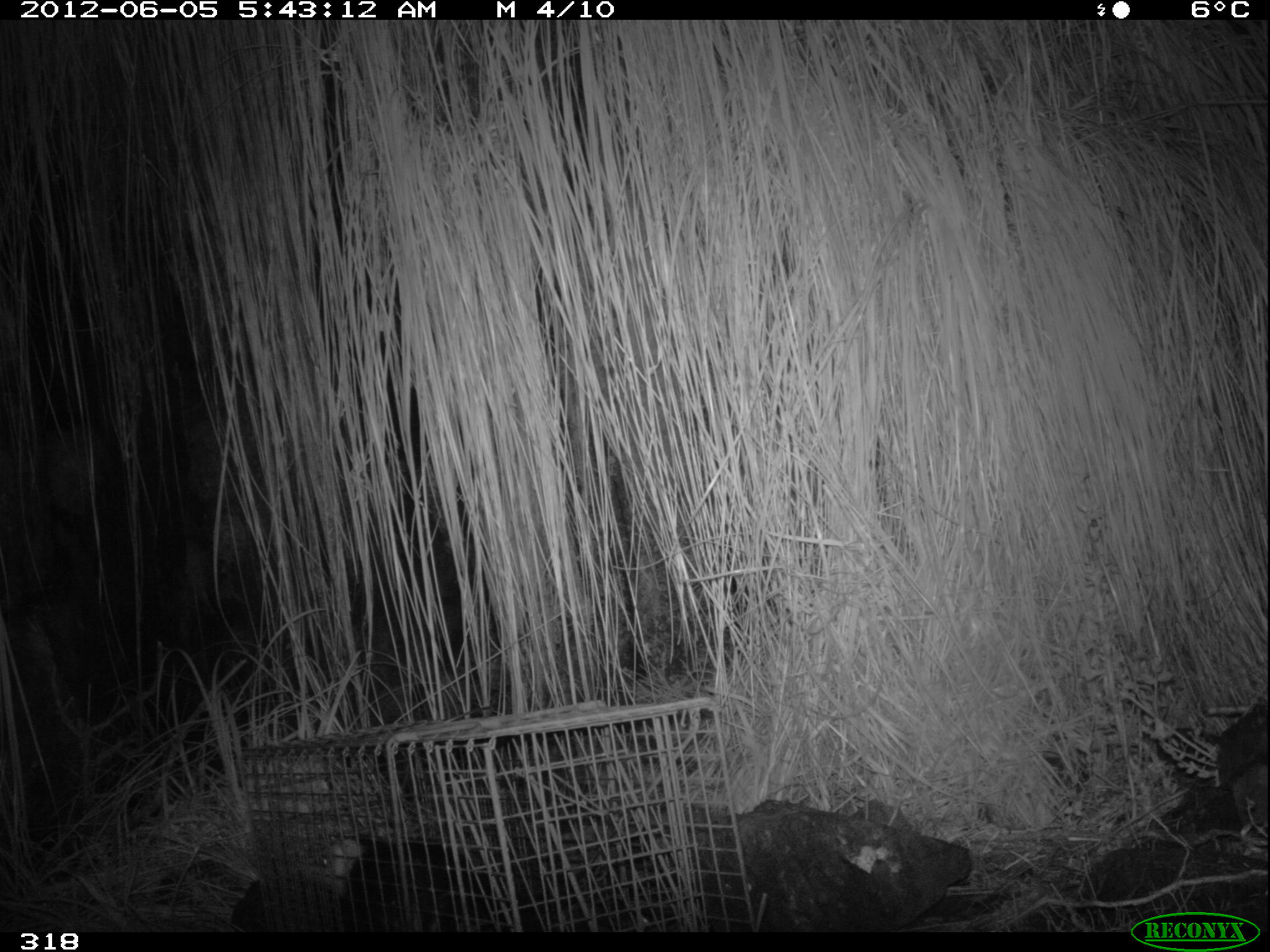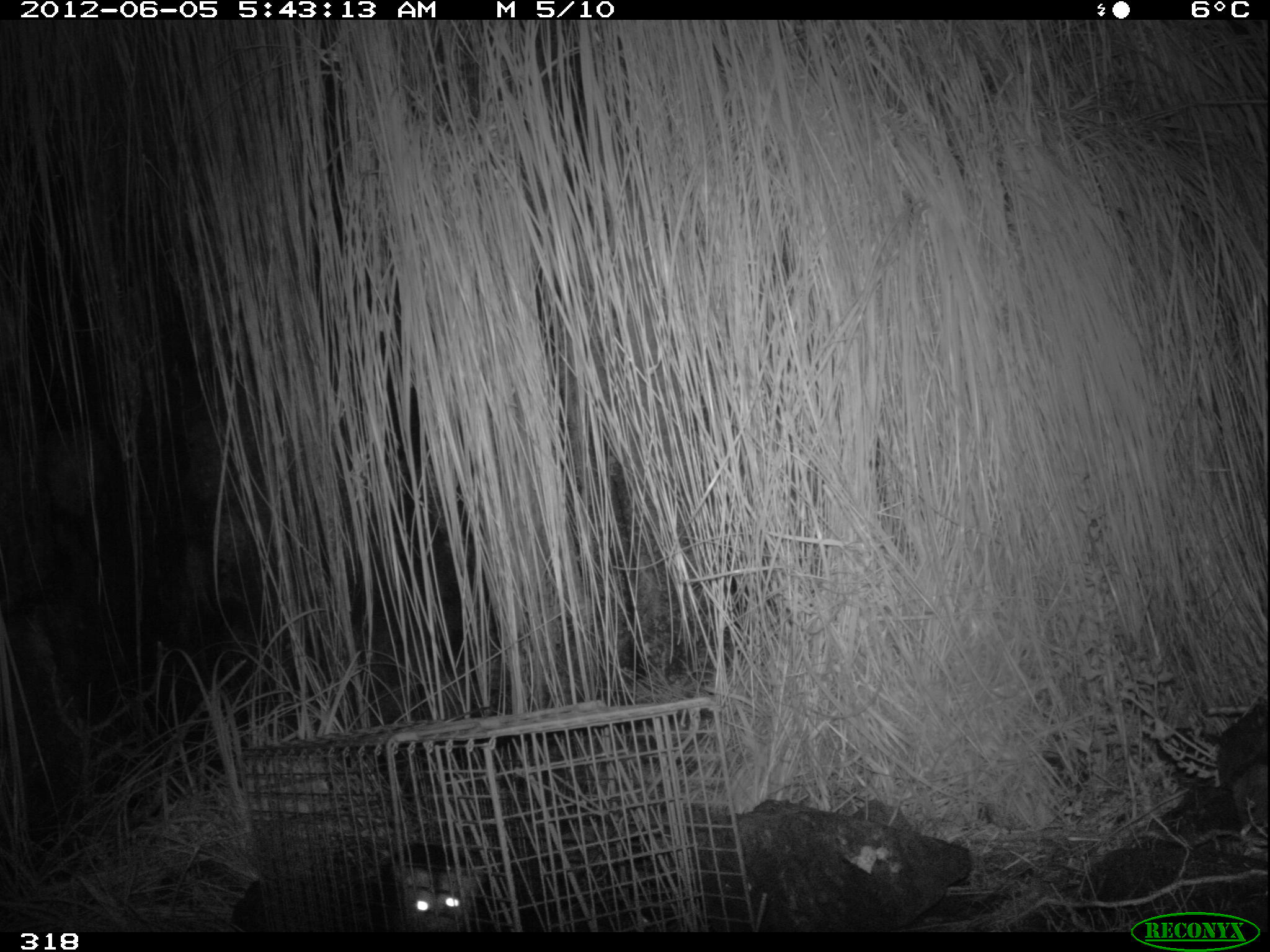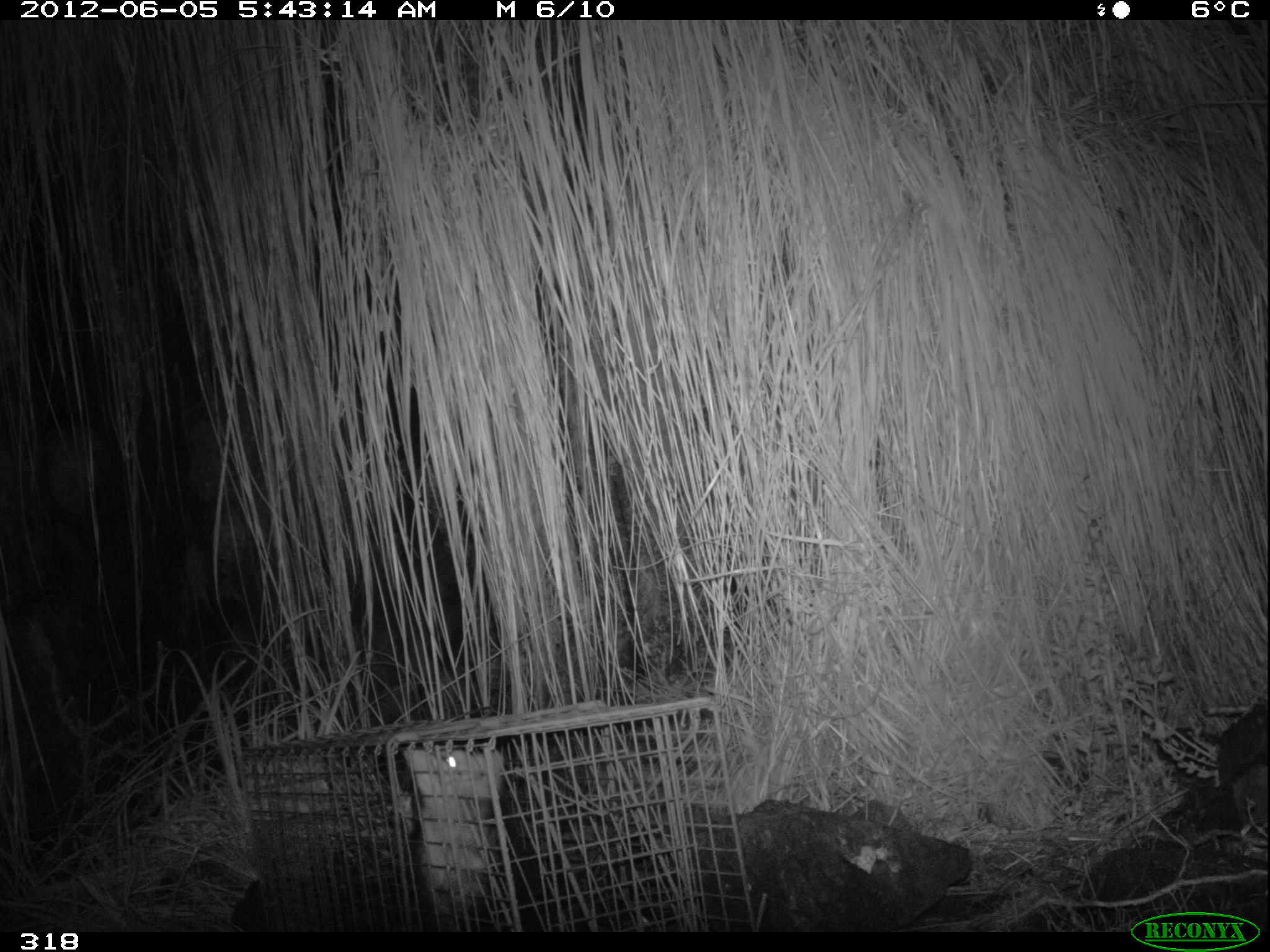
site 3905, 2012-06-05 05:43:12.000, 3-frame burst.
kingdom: Animalia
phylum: Chordata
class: Mammalia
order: Didelphimorphia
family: Didelphidae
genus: Didelphis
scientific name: Didelphis pernigra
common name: andean white-eared opossum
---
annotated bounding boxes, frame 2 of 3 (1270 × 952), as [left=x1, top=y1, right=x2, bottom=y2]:
didelphis pernigra: [left=382, top=842, right=483, bottom=931]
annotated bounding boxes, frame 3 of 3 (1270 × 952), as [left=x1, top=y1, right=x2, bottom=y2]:
didelphis pernigra: [left=387, top=738, right=550, bottom=928]